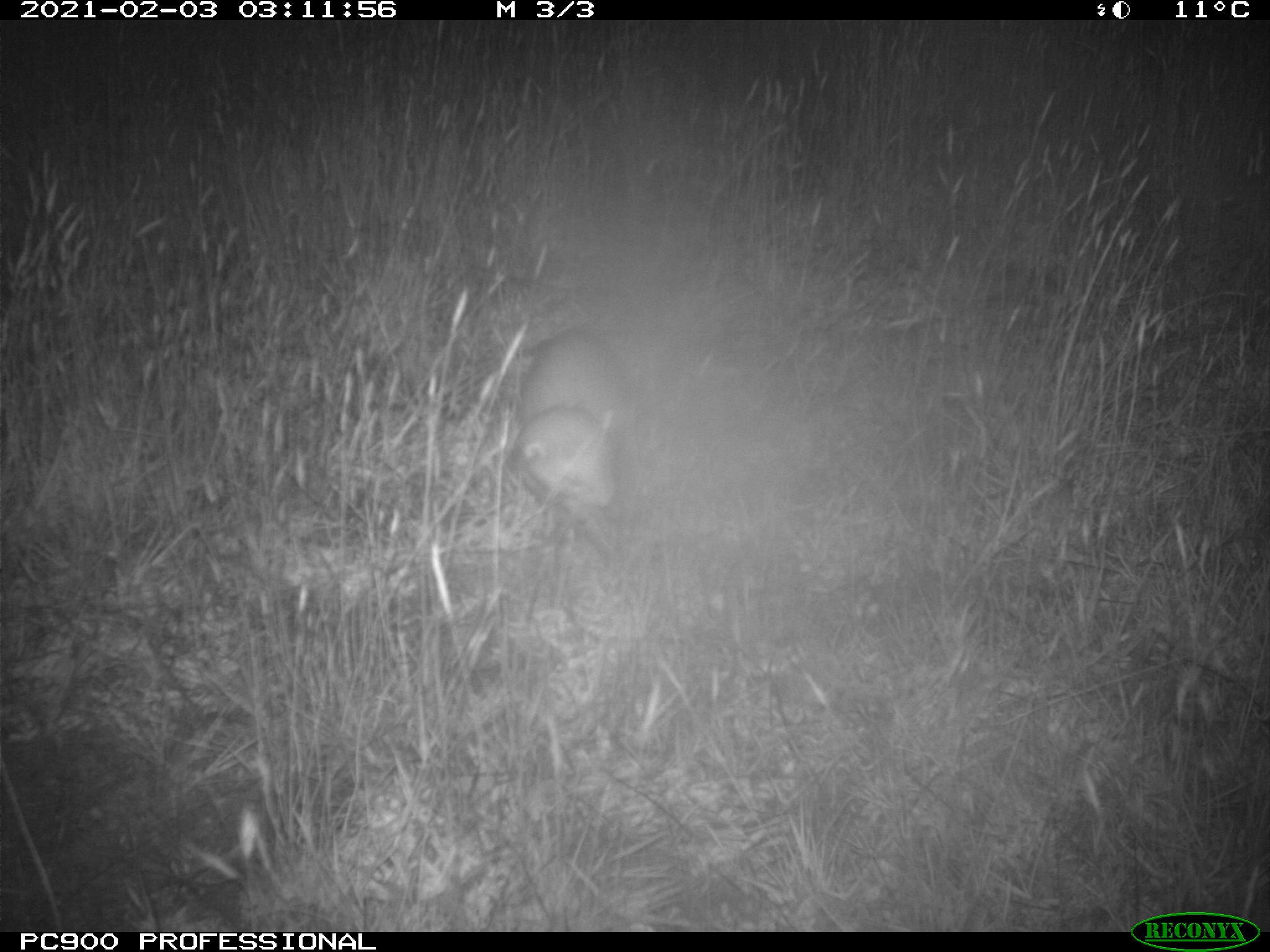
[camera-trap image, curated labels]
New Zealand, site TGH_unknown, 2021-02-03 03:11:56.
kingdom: Animalia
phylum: Chordata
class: Mammalia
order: Carnivora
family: Mustelidae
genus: Mustela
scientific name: Mustela furo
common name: ferret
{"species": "ferret (Mustela furo)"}